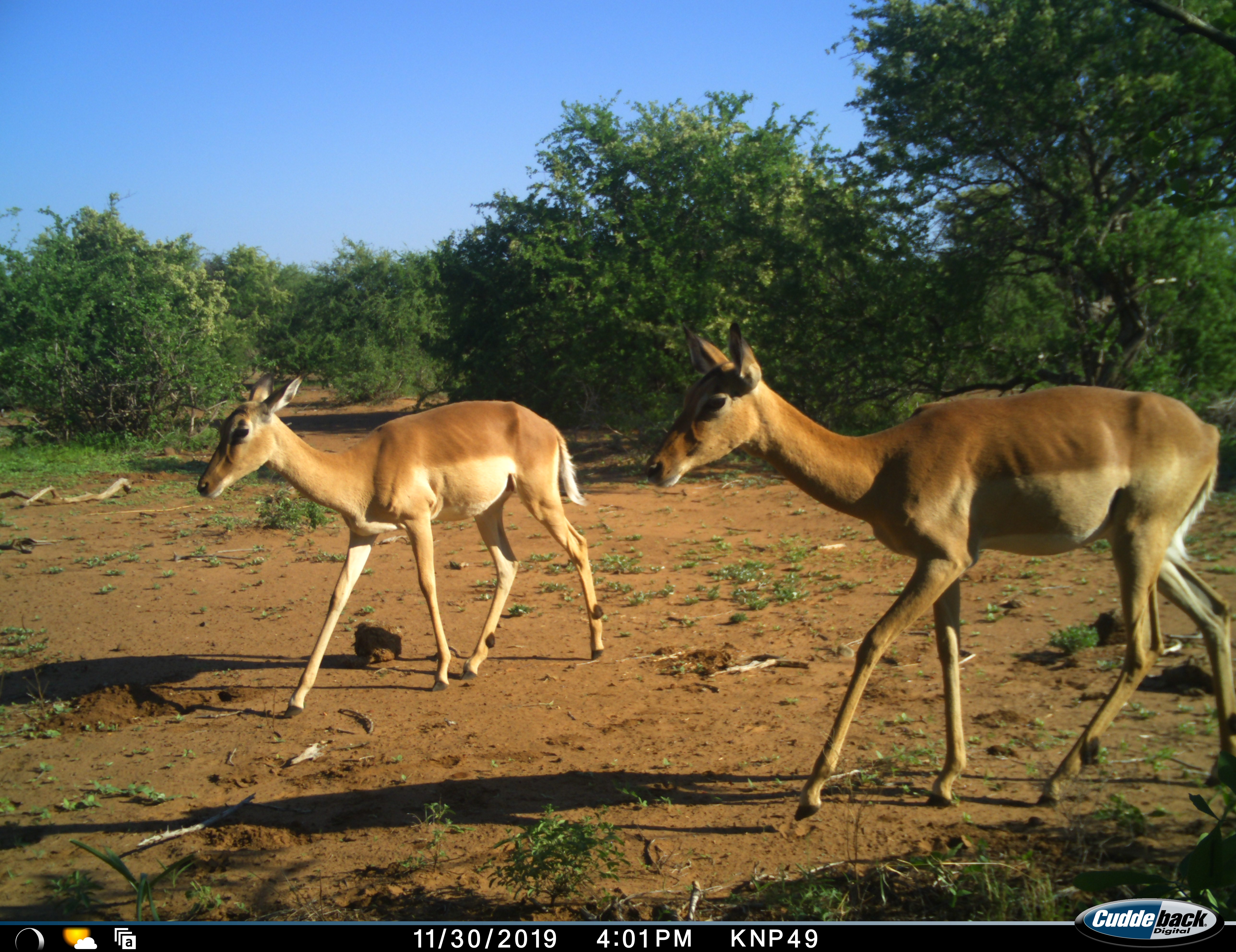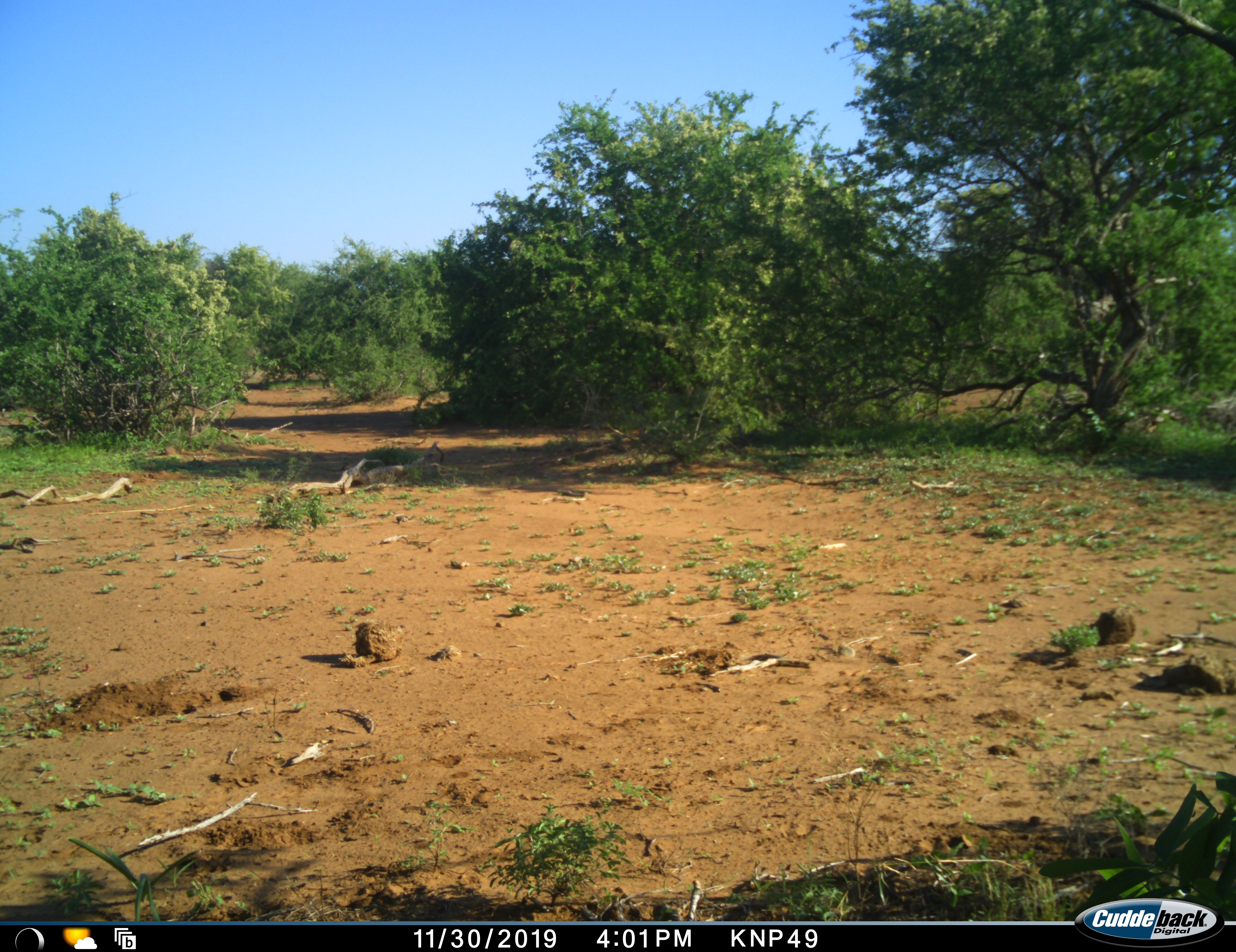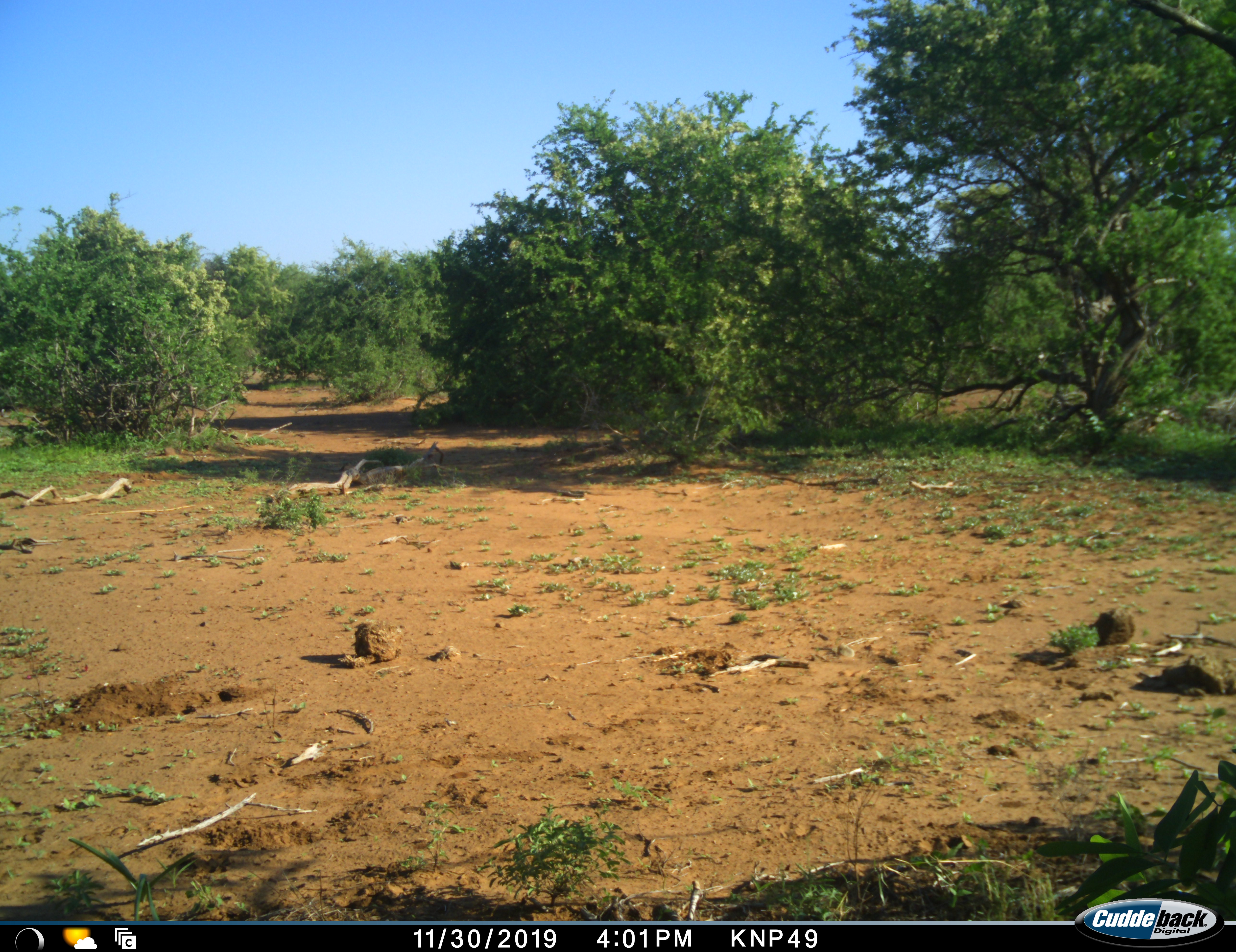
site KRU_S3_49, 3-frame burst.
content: unidentified animal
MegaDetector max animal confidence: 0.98